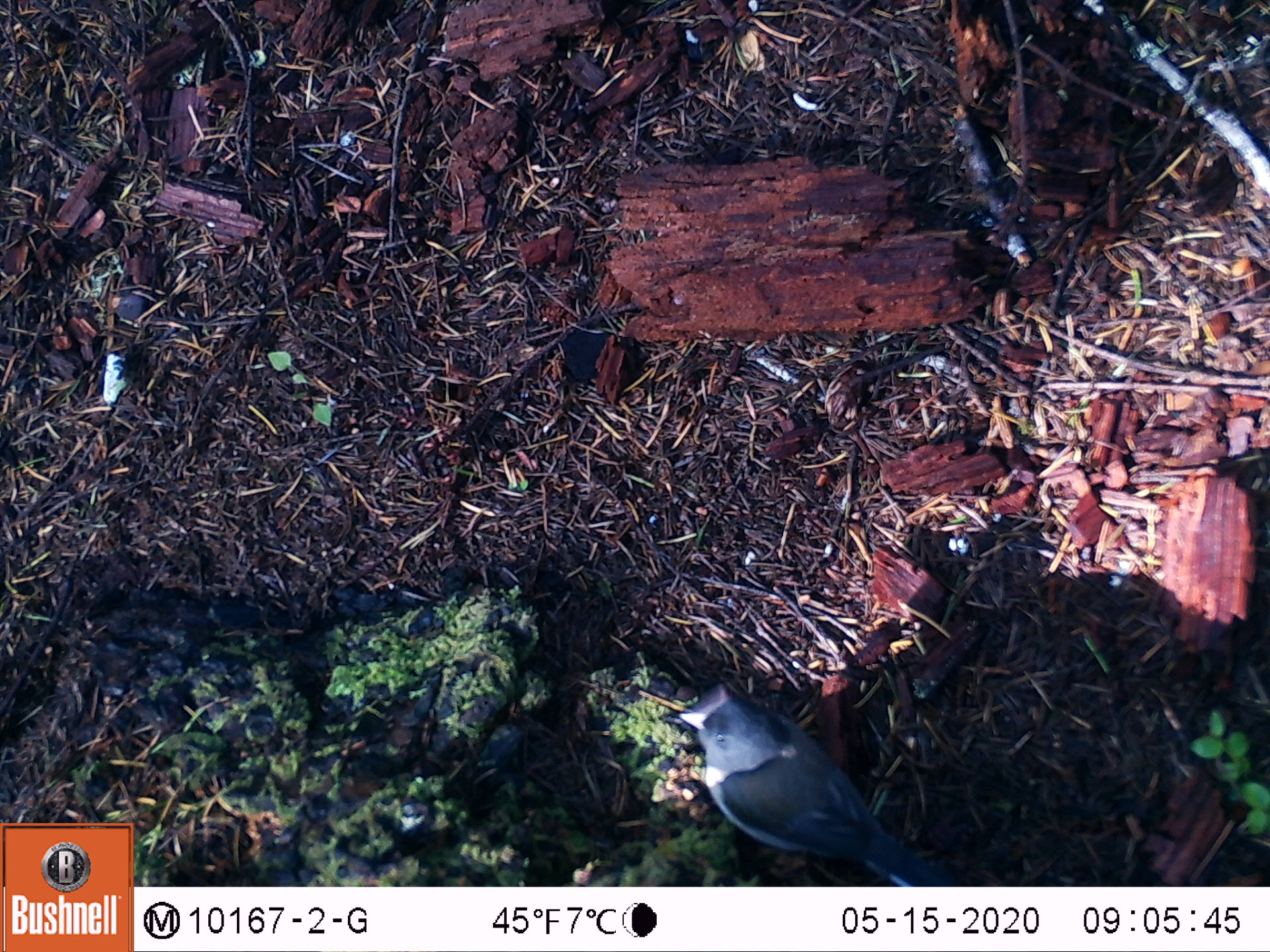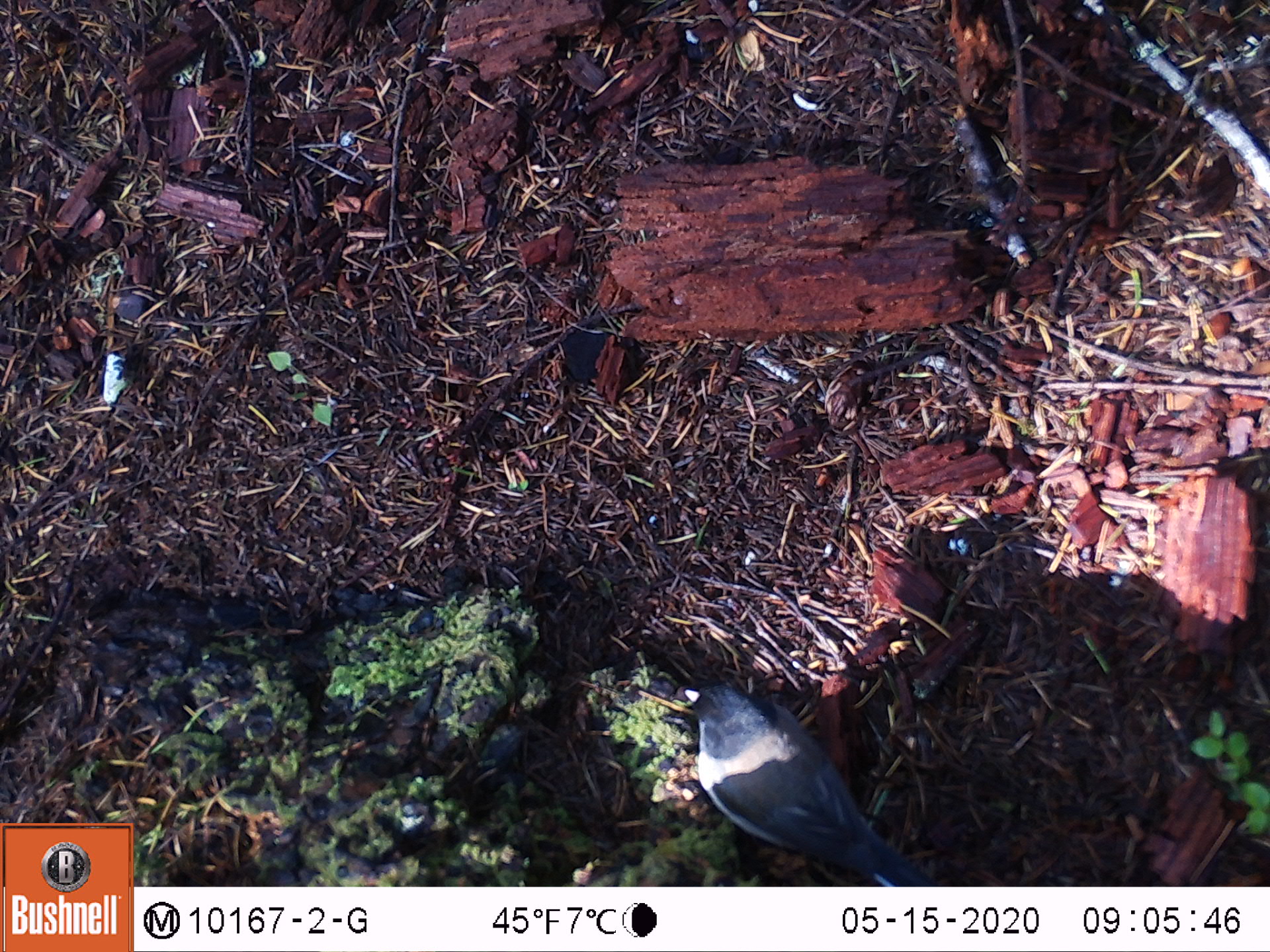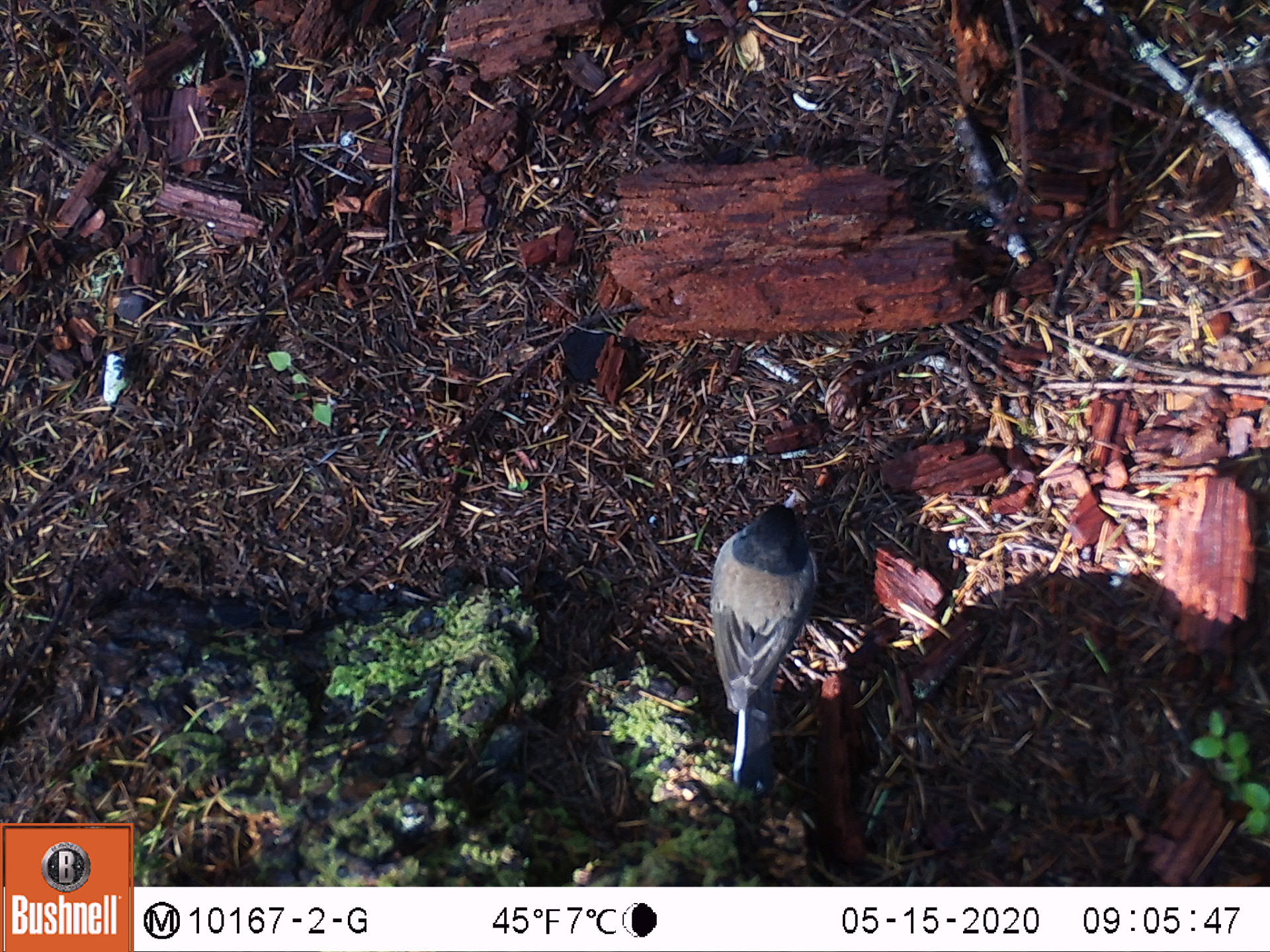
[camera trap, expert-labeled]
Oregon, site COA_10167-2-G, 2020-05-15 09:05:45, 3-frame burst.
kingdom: Animalia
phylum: Chordata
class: Aves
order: Passeriformes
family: Passerellidae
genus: Junco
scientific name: Junco hyemalis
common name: dark-eyed junco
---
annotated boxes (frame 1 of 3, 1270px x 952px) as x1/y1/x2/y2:
dark-eyed junco: 669/688/948/878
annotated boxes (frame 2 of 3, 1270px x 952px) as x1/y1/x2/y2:
dark-eyed junco: 671/678/932/881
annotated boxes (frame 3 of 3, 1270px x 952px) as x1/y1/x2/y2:
dark-eyed junco: 688/483/829/791